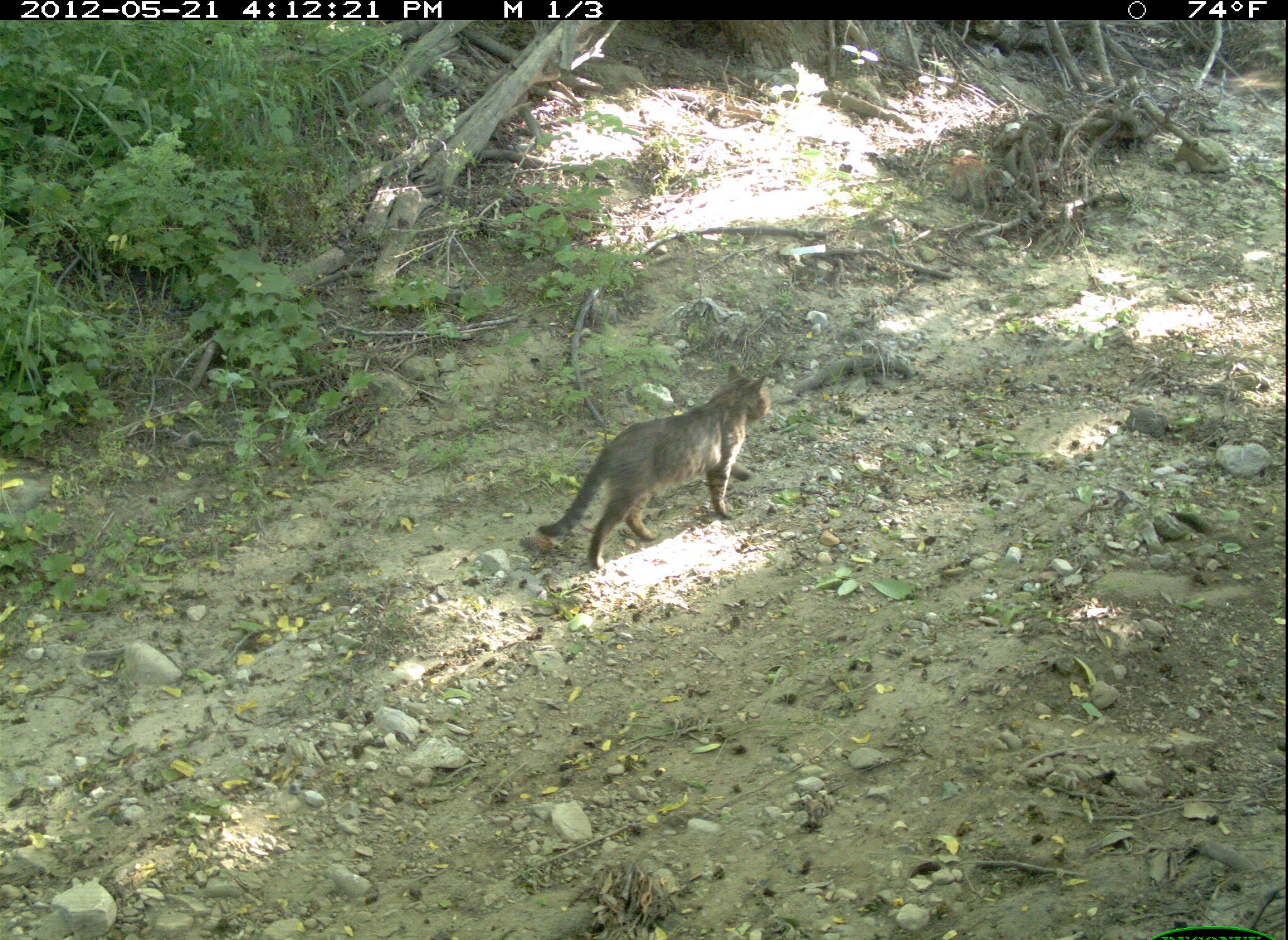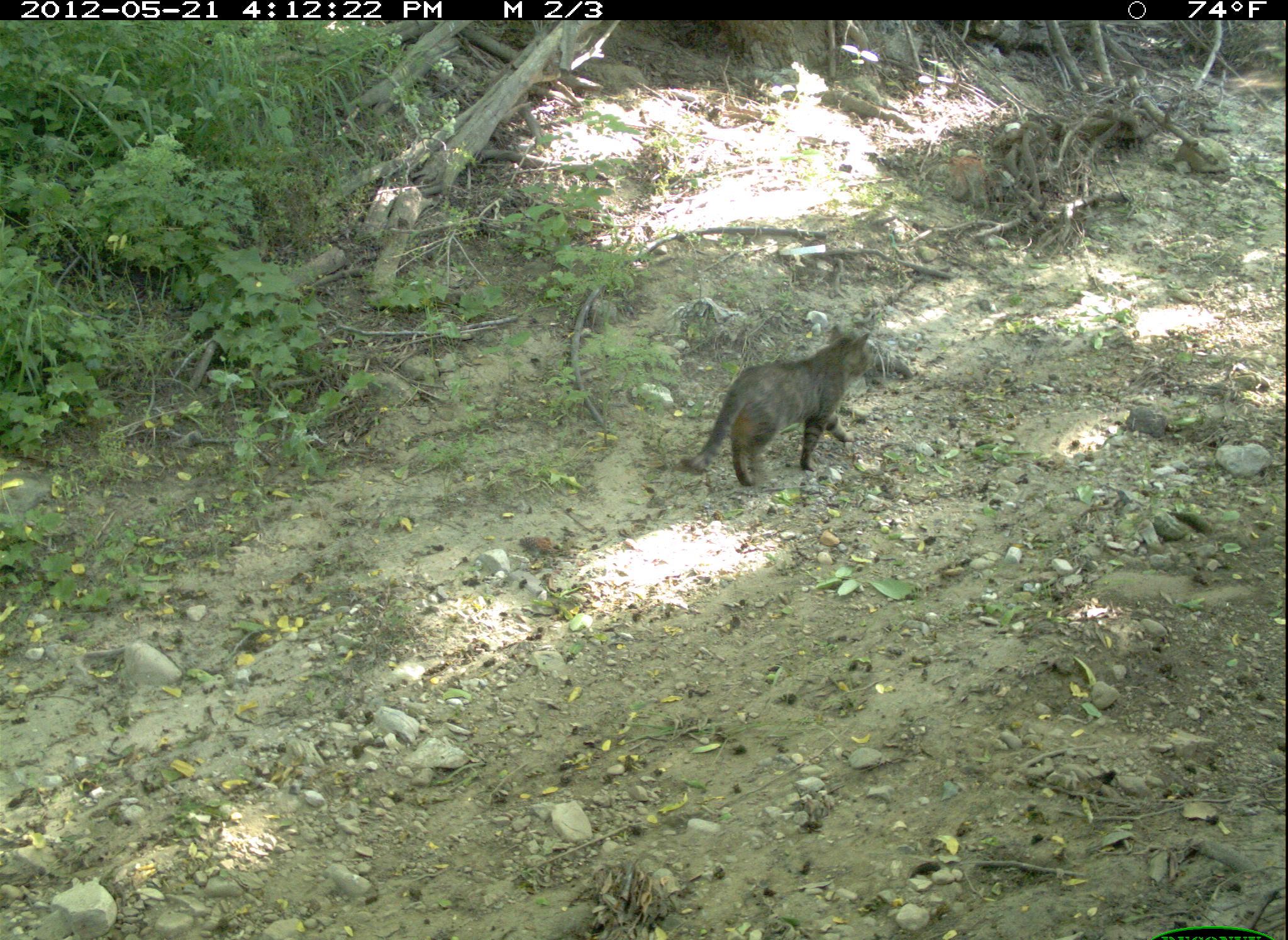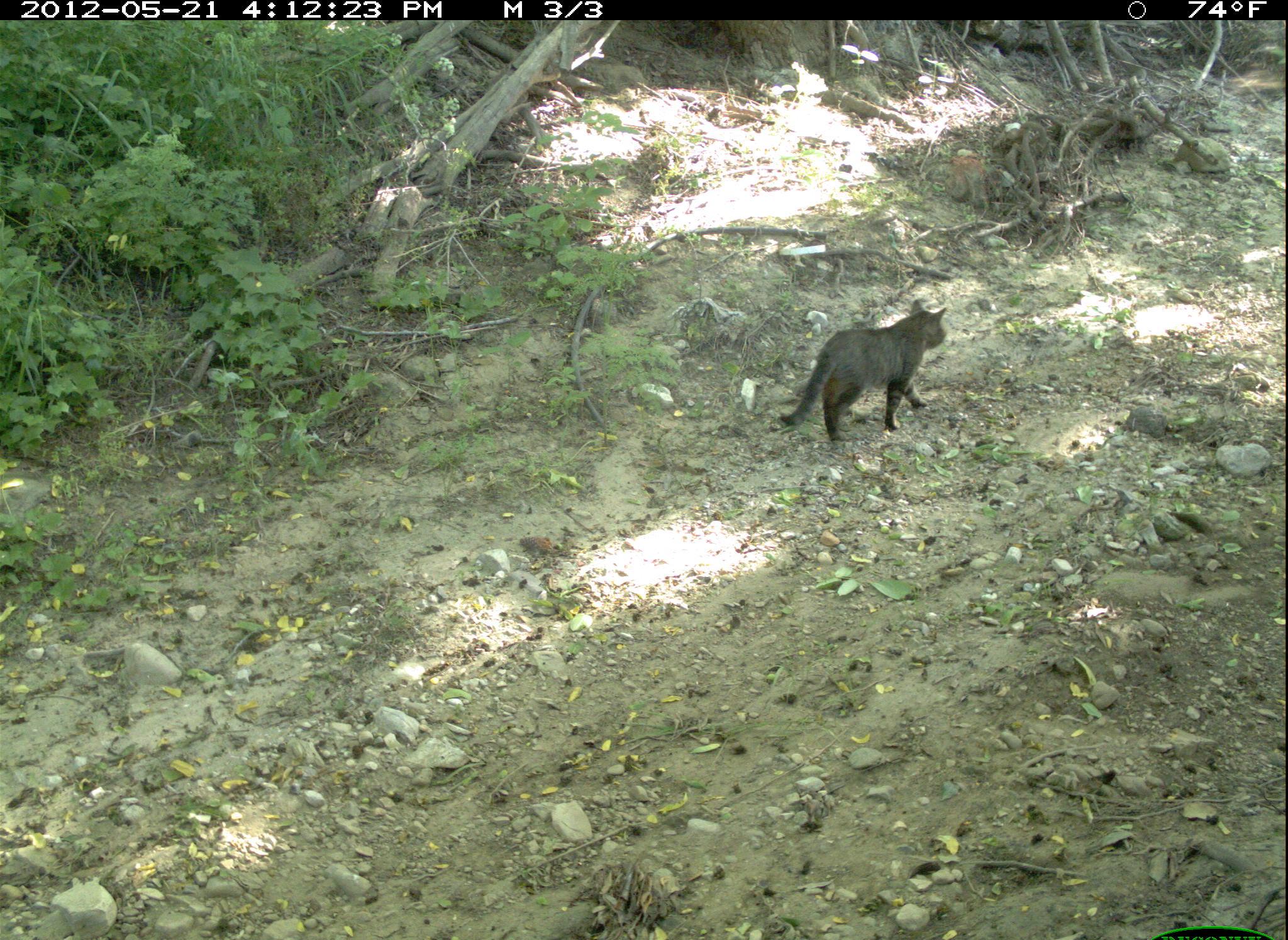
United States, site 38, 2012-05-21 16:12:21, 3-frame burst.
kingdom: Animalia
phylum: Chordata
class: Mammalia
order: Carnivora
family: Felidae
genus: Felis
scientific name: Felis catus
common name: cat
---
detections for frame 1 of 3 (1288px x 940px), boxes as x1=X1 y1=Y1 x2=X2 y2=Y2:
cat: x1=526 y1=362 x2=774 y2=578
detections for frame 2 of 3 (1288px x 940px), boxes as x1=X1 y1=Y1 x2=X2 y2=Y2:
cat: x1=667 y1=317 x2=892 y2=509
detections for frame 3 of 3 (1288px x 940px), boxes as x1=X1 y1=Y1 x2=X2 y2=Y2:
cat: x1=783 y1=286 x2=956 y2=455